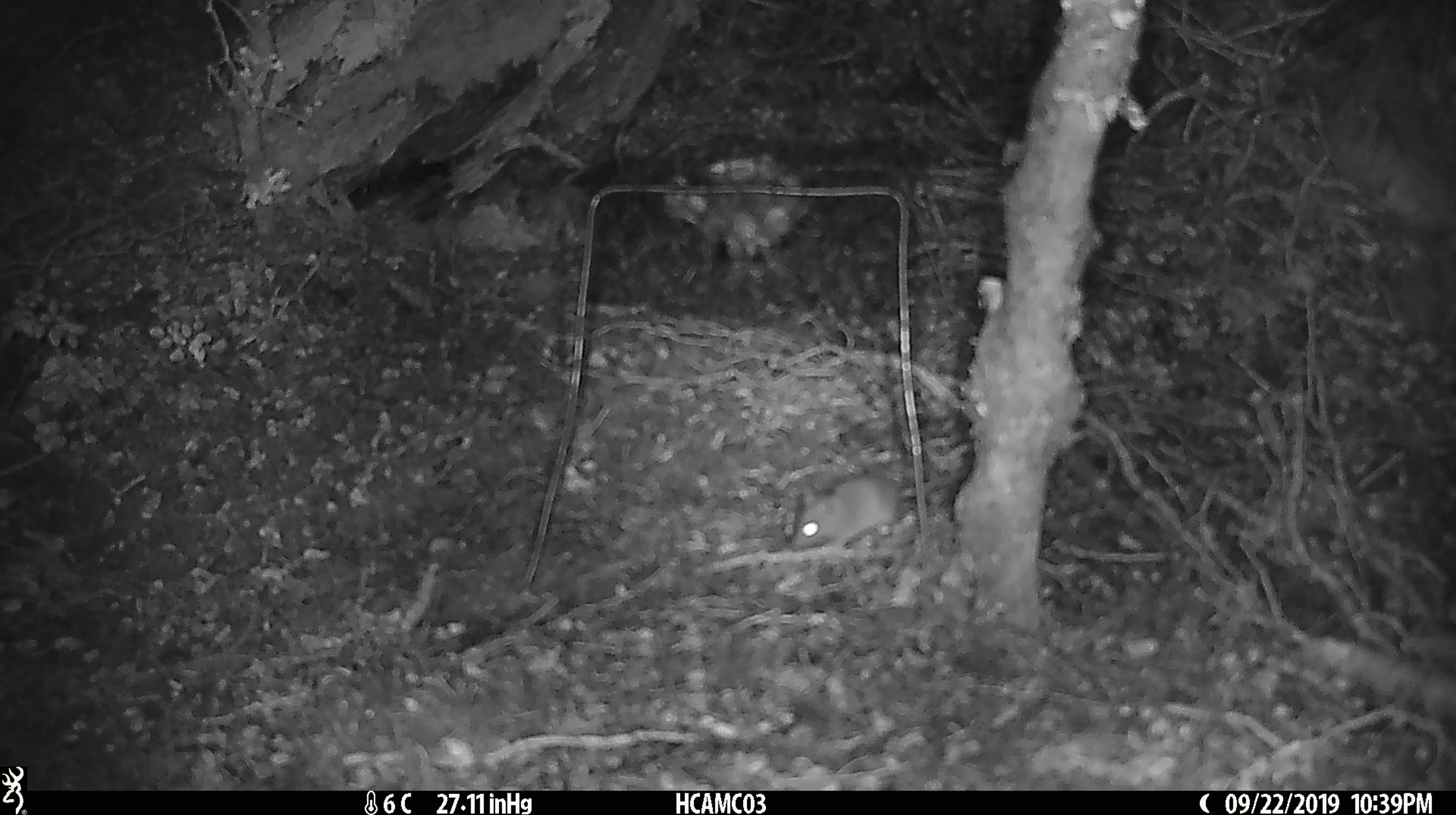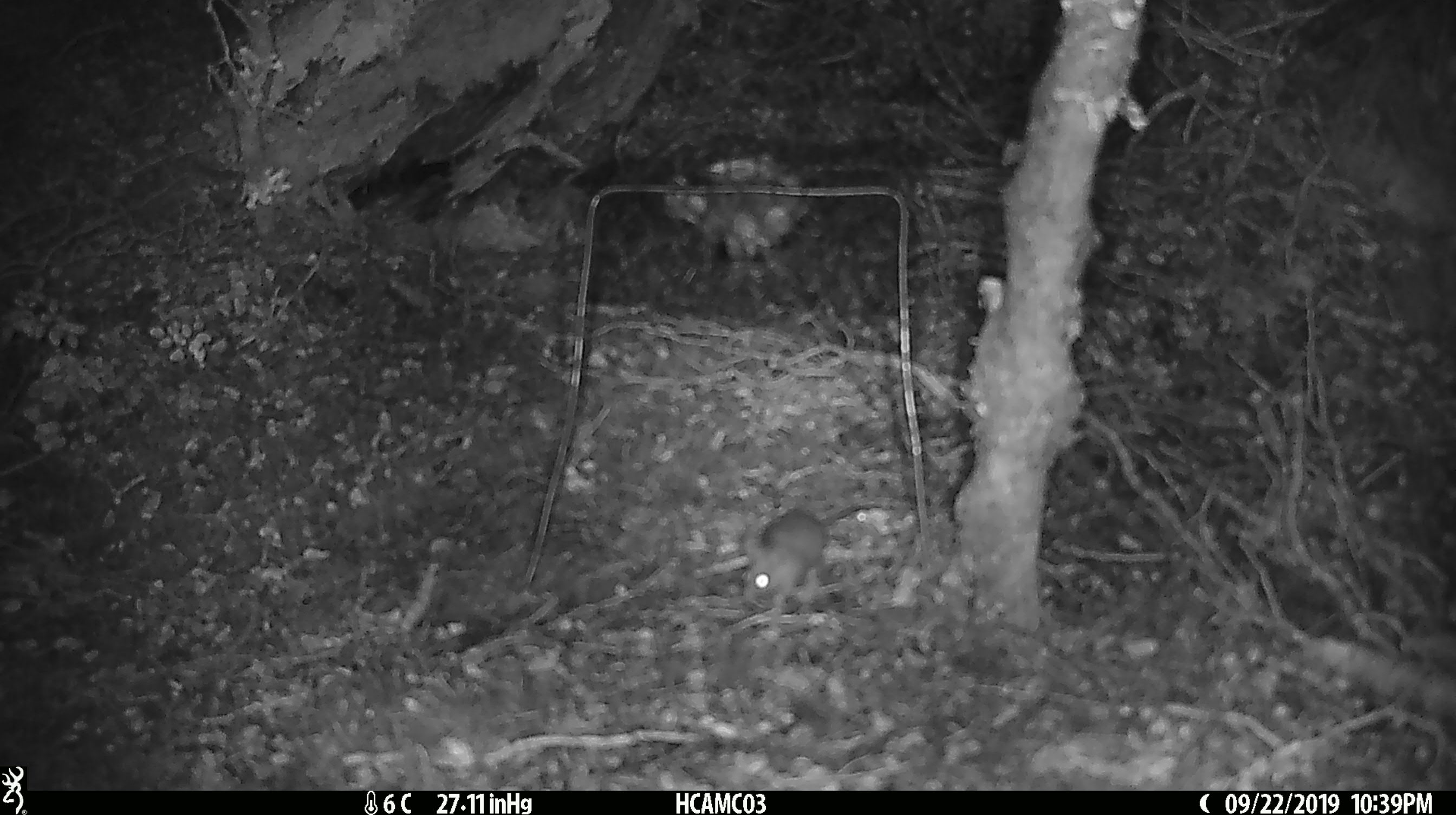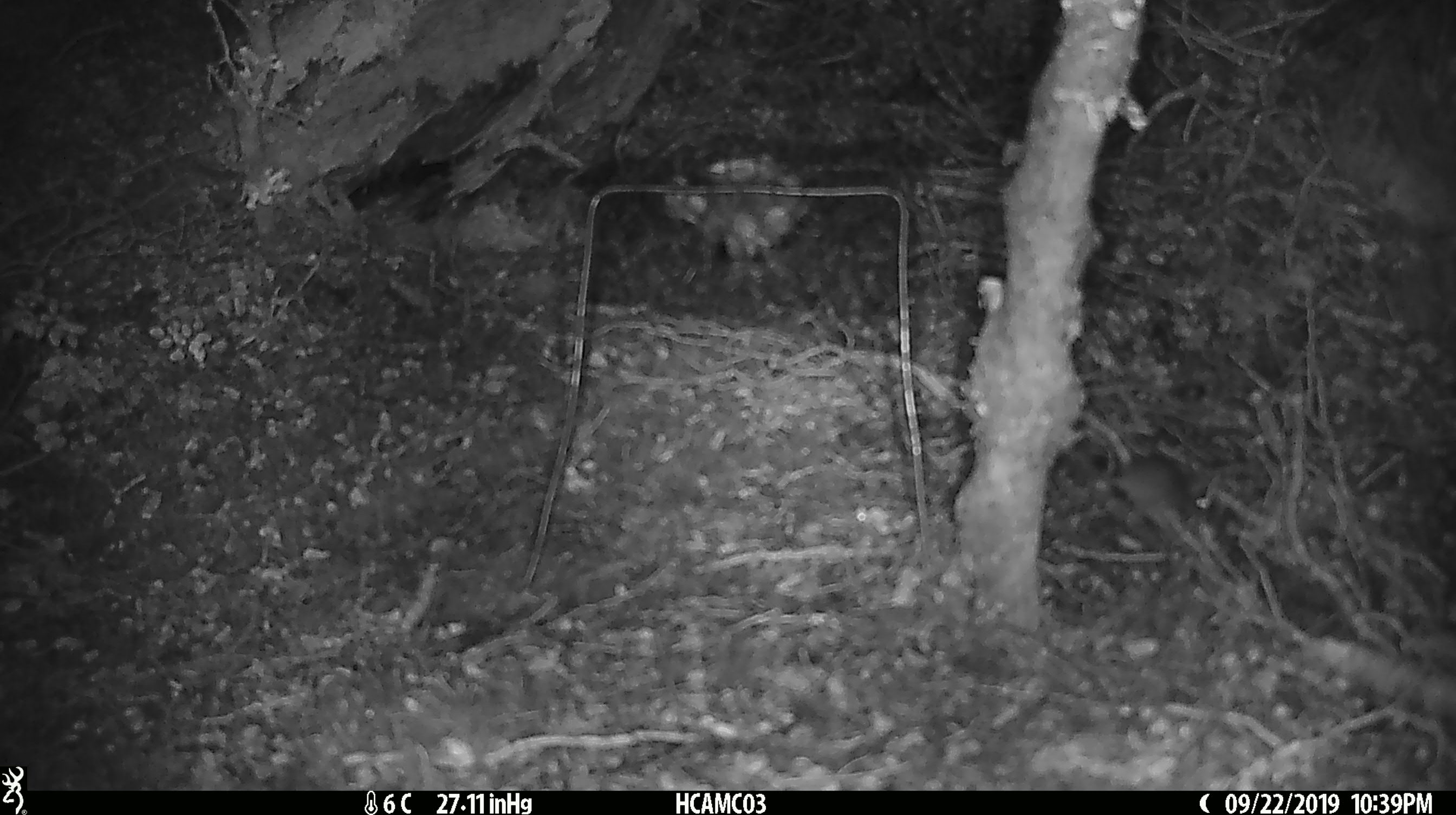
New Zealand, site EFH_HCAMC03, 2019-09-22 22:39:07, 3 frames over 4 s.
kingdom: Animalia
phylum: Chordata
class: Mammalia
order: Rodentia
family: Muridae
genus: Mus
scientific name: Mus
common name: mouse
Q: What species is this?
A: Mouse (Mus).